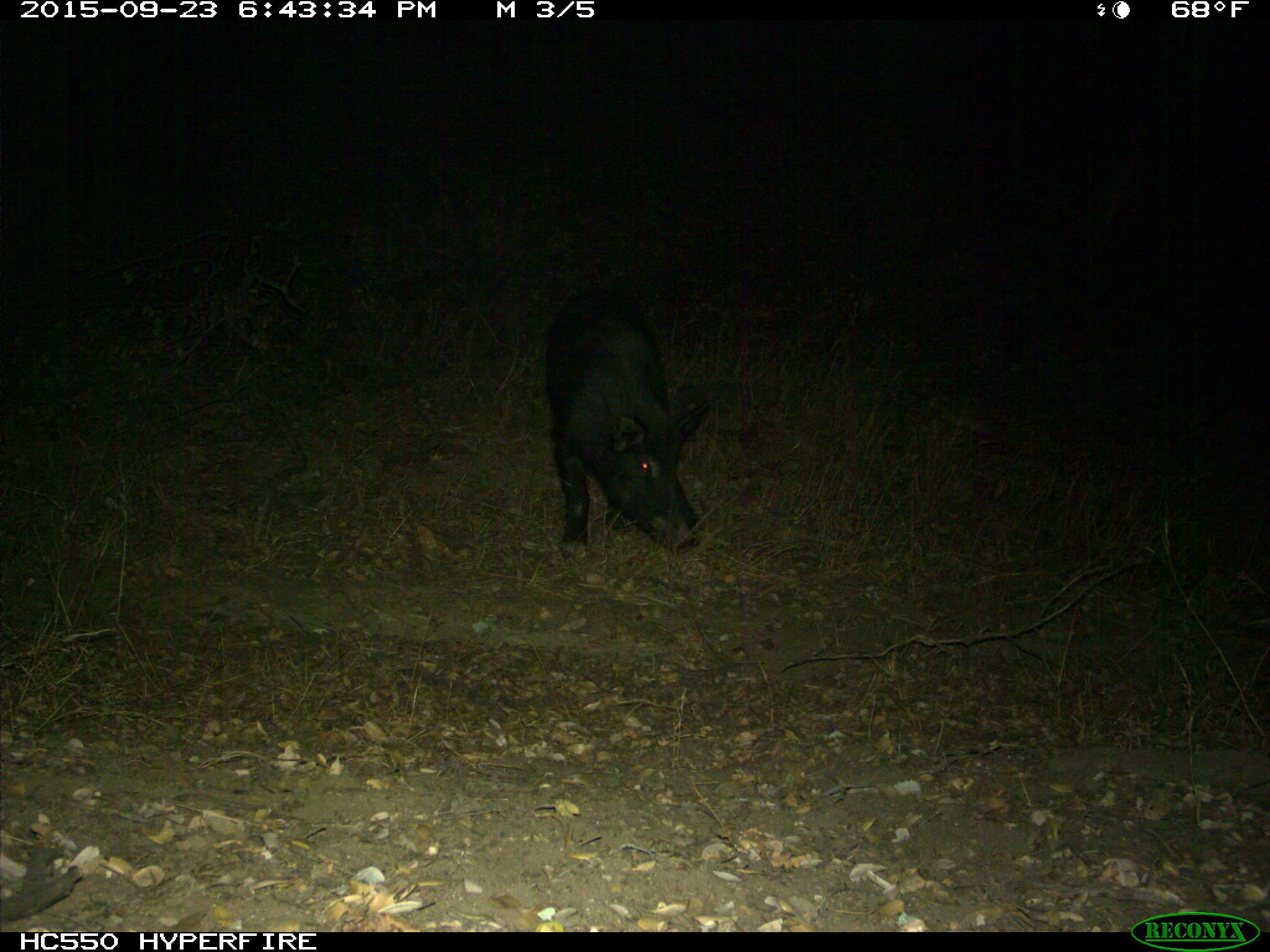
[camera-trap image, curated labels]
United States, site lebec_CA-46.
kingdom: Animalia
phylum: Chordata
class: Mammalia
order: Artiodactyla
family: Suidae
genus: Sus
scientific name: Sus scrofa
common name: wild boar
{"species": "Sus scrofa (wild boar)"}